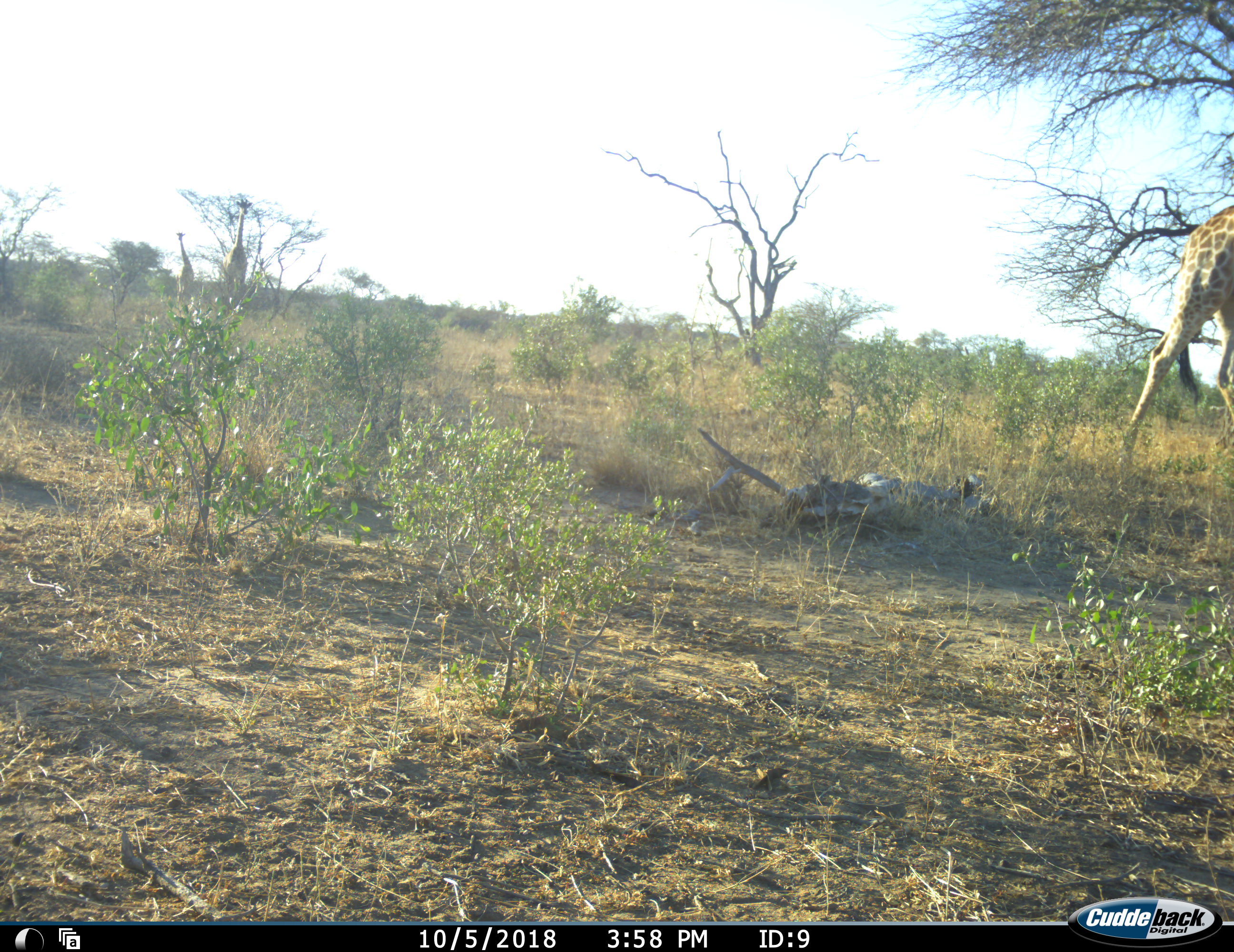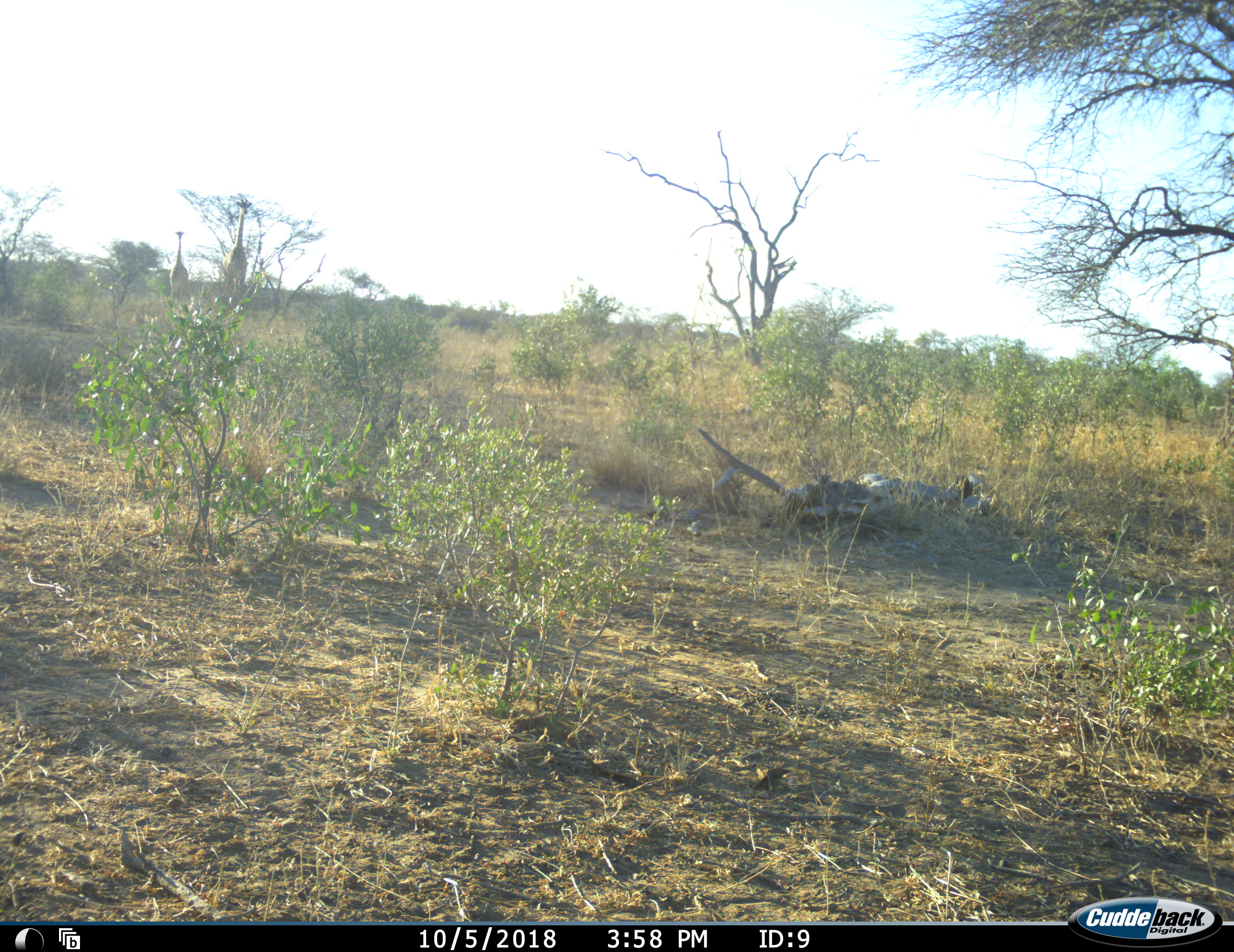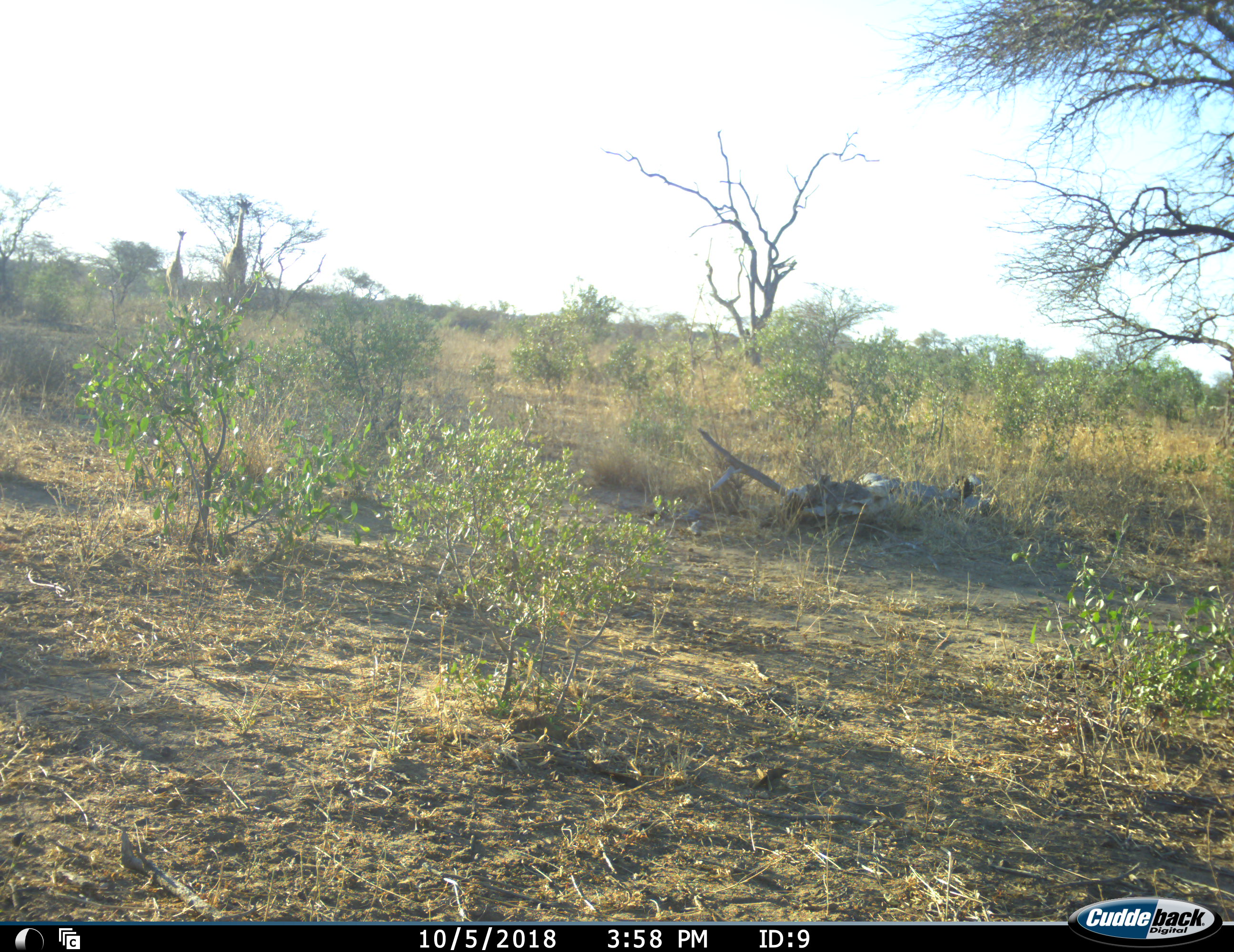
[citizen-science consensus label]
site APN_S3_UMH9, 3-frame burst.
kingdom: Animalia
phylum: Chordata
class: Mammalia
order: Artiodactyla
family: Giraffidae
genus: Giraffa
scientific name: Giraffa camelopardalis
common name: giraffe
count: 3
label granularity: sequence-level